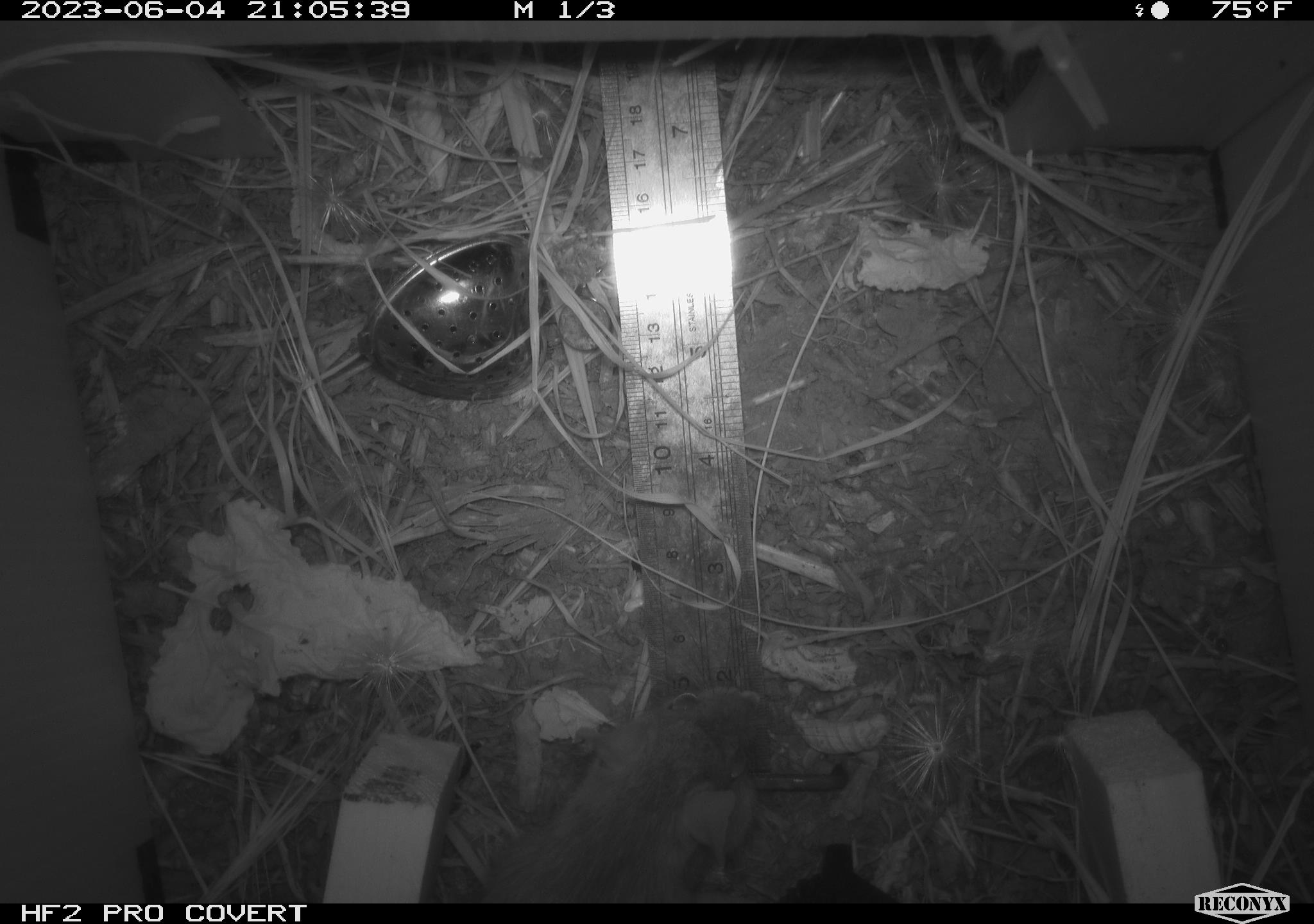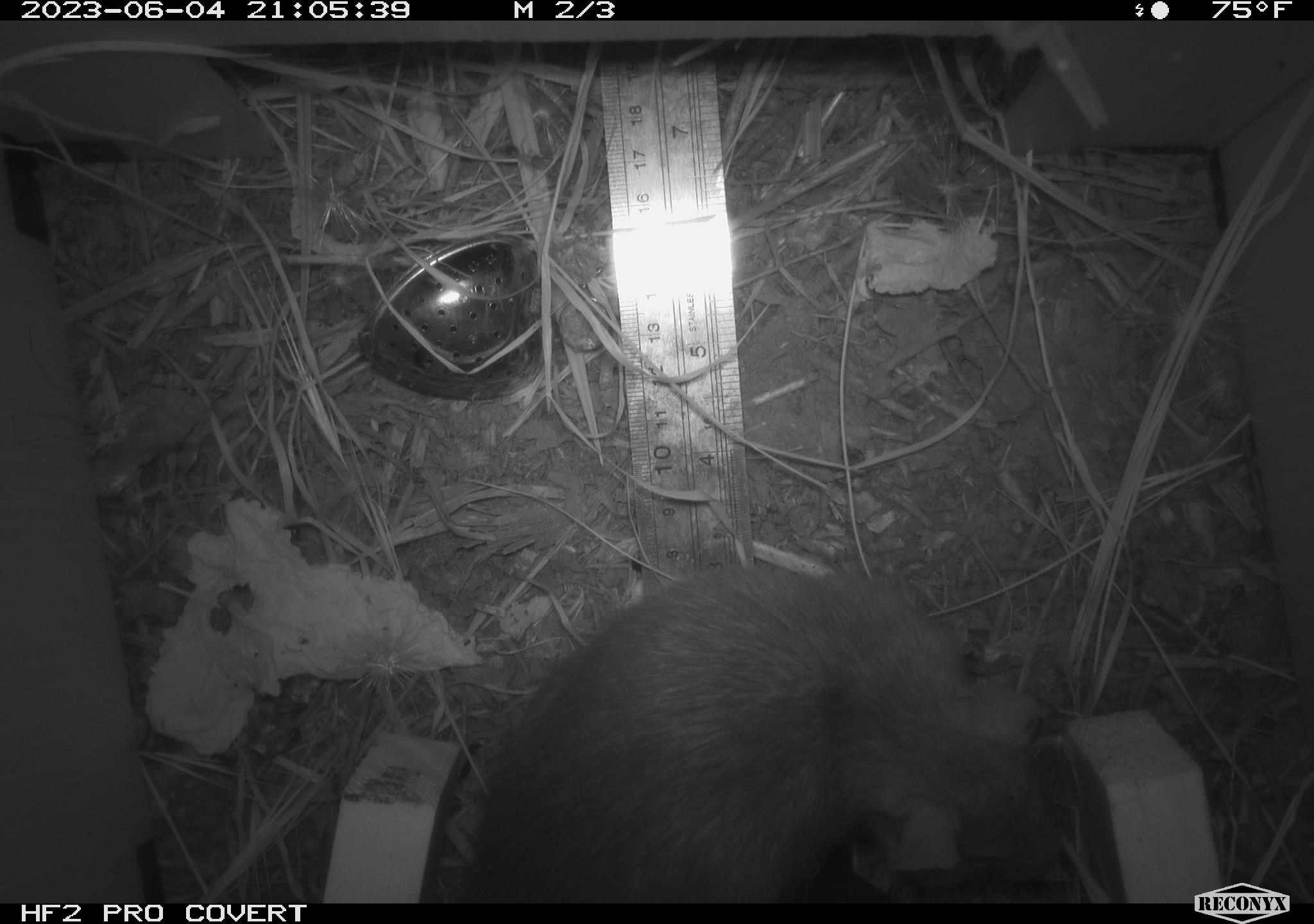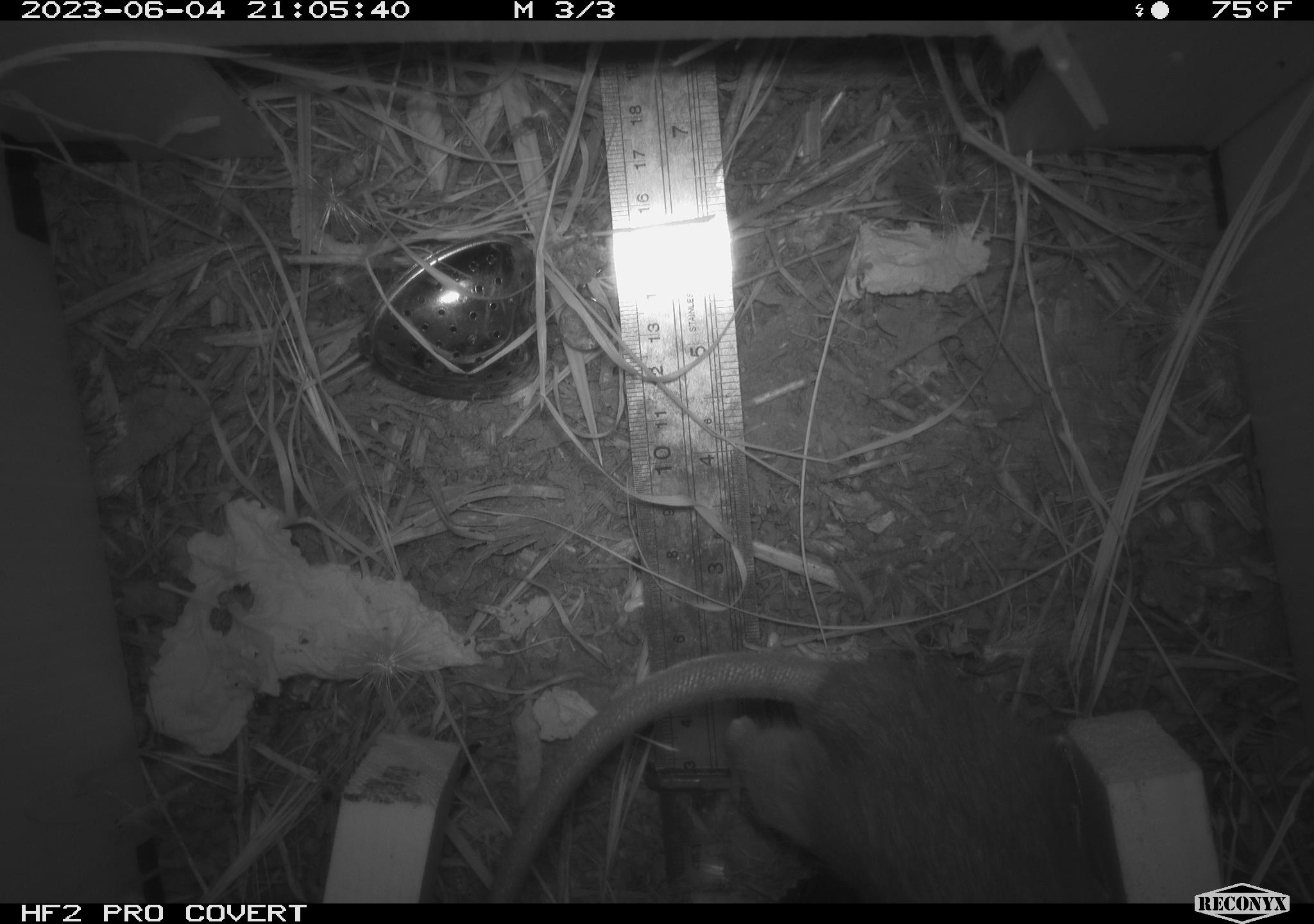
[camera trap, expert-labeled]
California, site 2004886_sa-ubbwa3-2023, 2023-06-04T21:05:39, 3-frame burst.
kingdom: Animalia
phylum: Chordata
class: Mammalia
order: Rodentia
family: Muridae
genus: Rattus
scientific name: Rattus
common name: rat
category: rattus species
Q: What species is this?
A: Rattus species (rat) (Rattus).